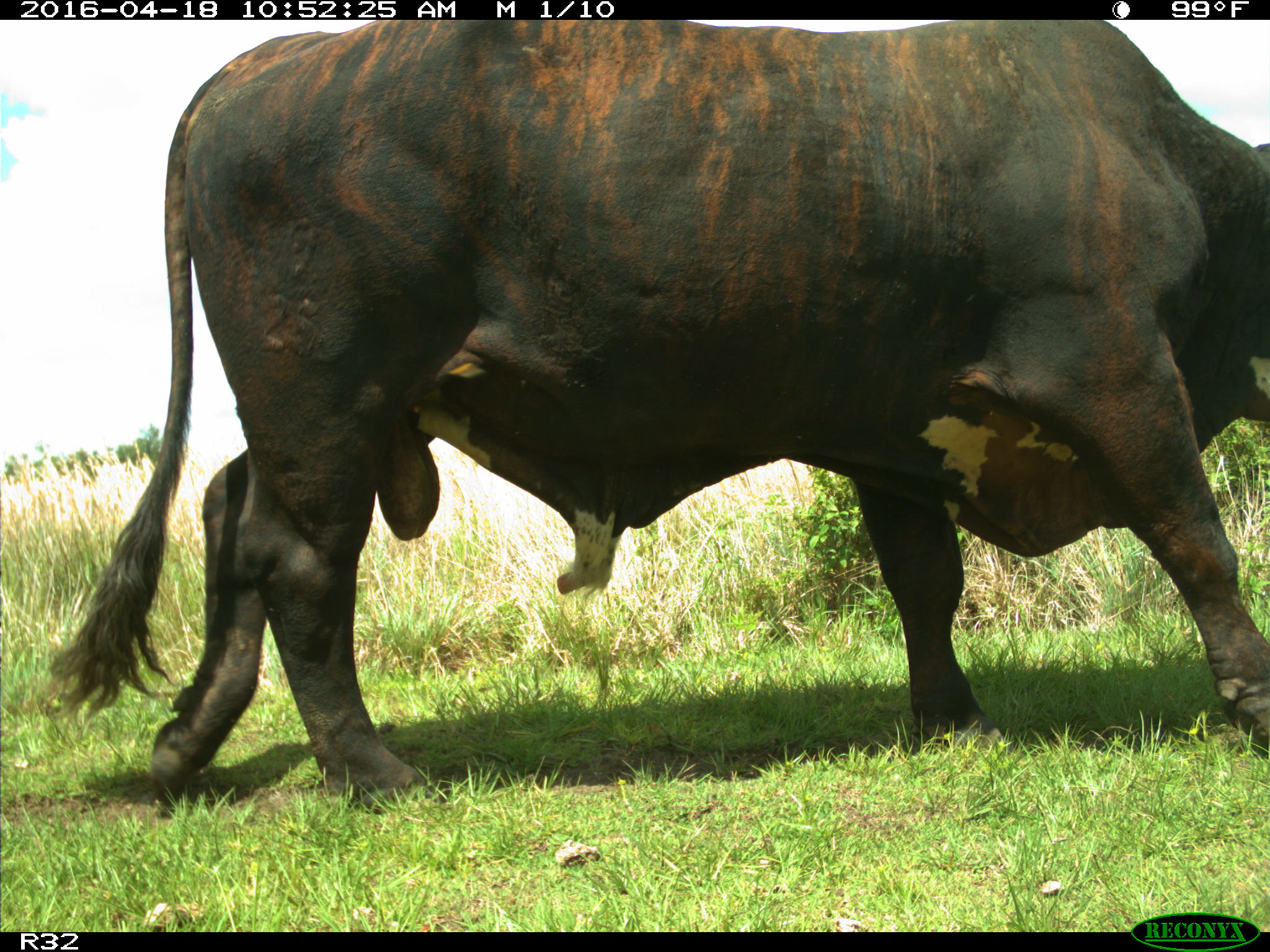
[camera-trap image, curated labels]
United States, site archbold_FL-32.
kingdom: Animalia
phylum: Chordata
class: Mammalia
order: Artiodactyla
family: Bovidae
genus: Bos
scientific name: Bos taurus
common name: domestic cow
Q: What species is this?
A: Bos taurus (domestic cow).